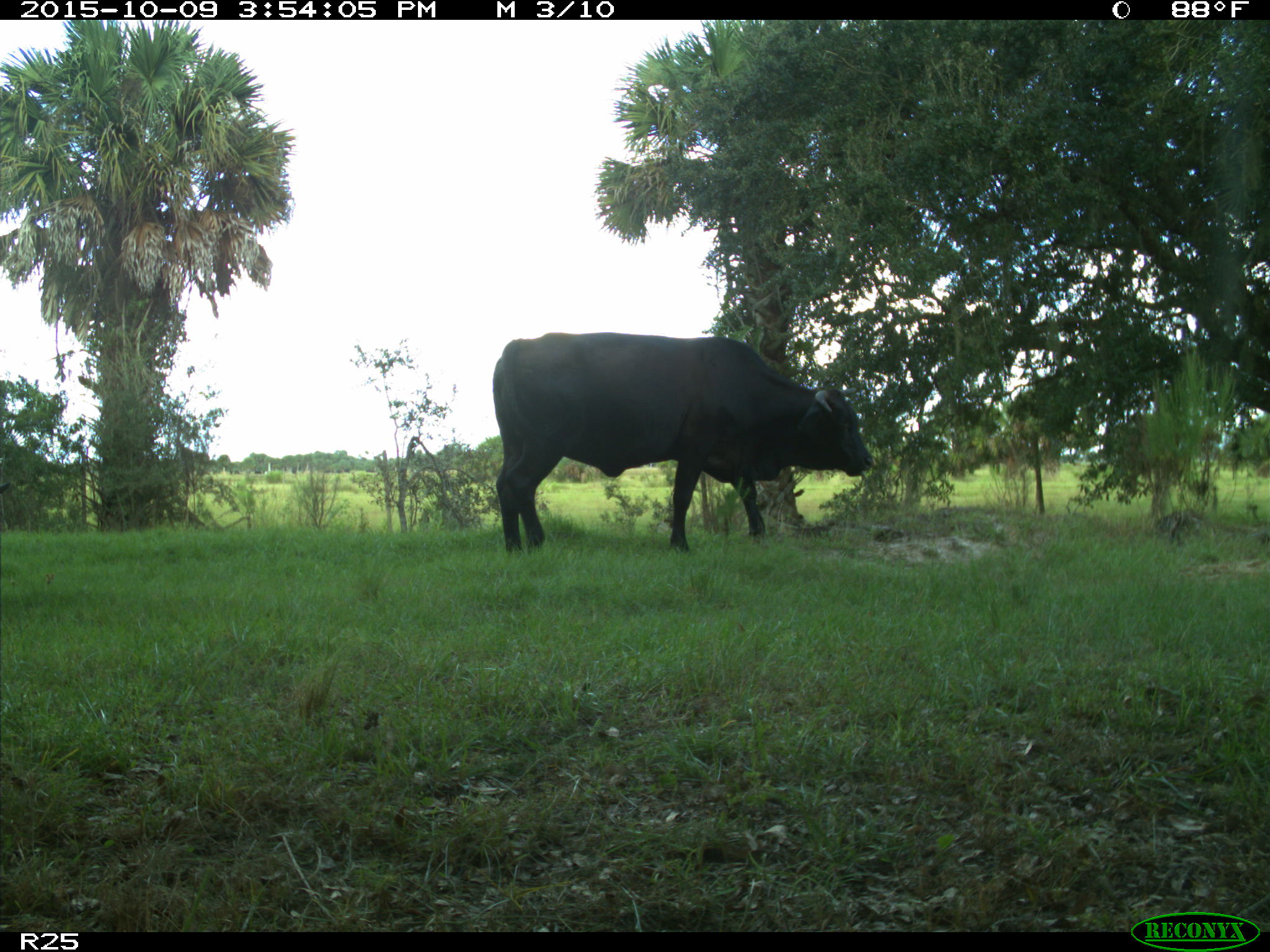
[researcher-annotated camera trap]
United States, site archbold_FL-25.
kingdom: Animalia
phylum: Chordata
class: Mammalia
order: Artiodactyla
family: Bovidae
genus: Bos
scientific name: Bos taurus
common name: domestic cow